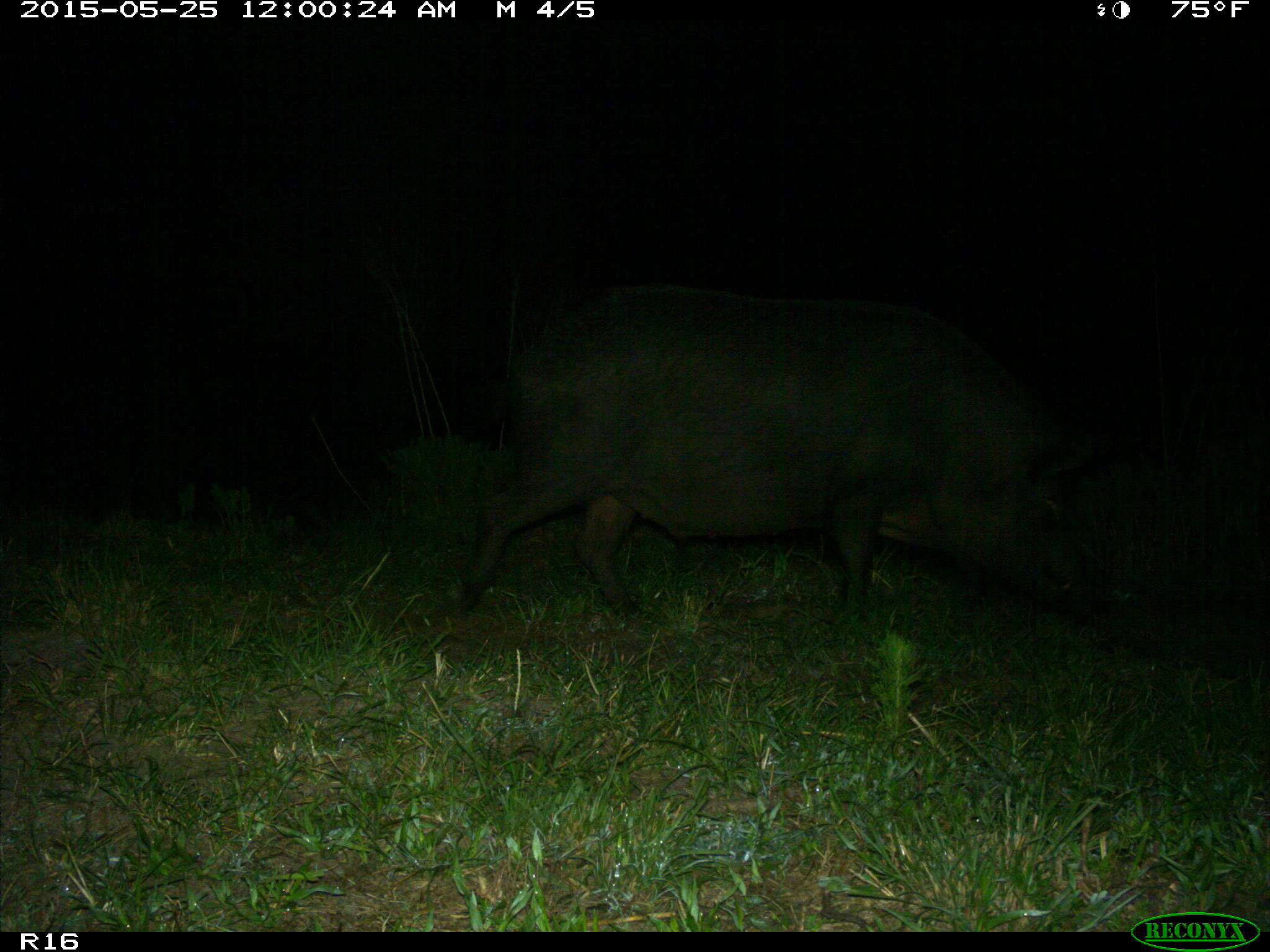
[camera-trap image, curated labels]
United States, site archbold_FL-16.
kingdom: Animalia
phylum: Chordata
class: Mammalia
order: Artiodactyla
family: Suidae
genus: Sus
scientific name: Sus scrofa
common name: wild boar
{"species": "Sus scrofa (wild boar)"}